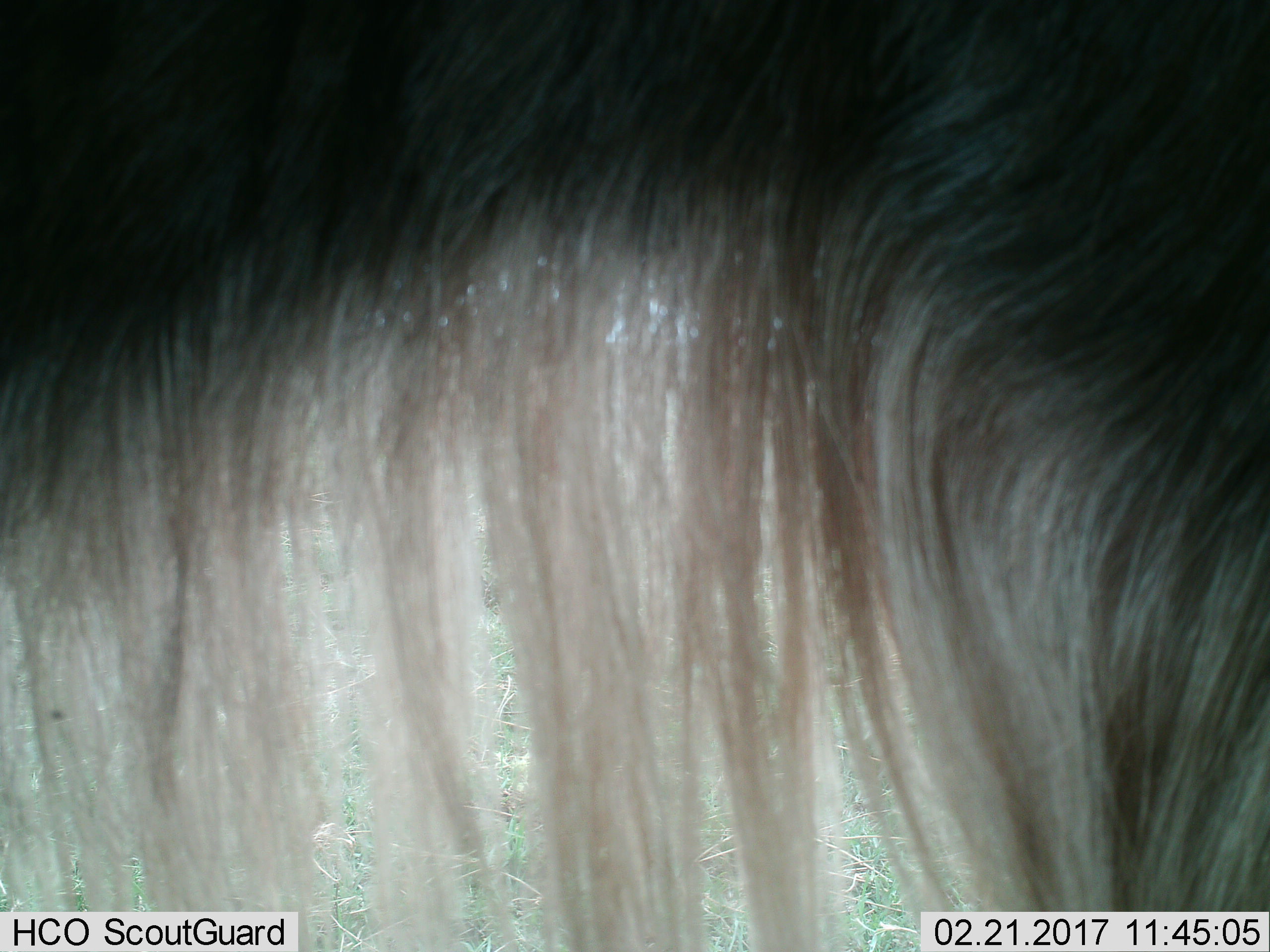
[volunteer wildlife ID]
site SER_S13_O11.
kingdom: Animalia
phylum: Chordata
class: Mammalia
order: Artiodactyla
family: Bovidae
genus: Connochaetes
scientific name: Connochaetes taurinus taurinus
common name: blue wildebeest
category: wildebeestblue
Wildebeestblue (blue wildebeest) (Connochaetes taurinus taurinus), count 1. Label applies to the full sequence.